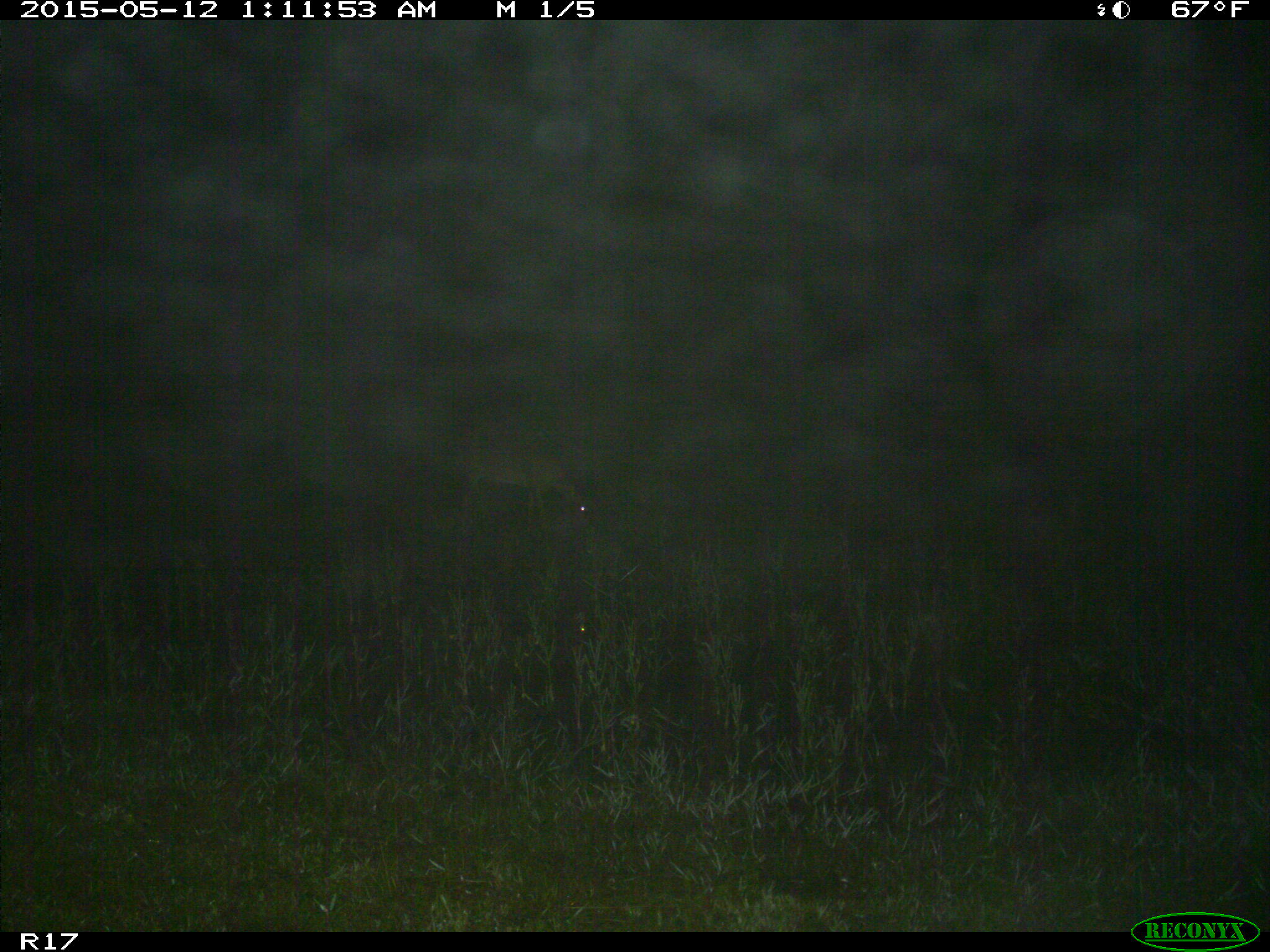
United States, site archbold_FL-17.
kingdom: Animalia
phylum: Chordata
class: Mammalia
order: Artiodactyla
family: Cervidae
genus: Odocoileus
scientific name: Odocoileus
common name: deer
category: unidentified deer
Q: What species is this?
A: Unidentified deer (deer) (Odocoileus).